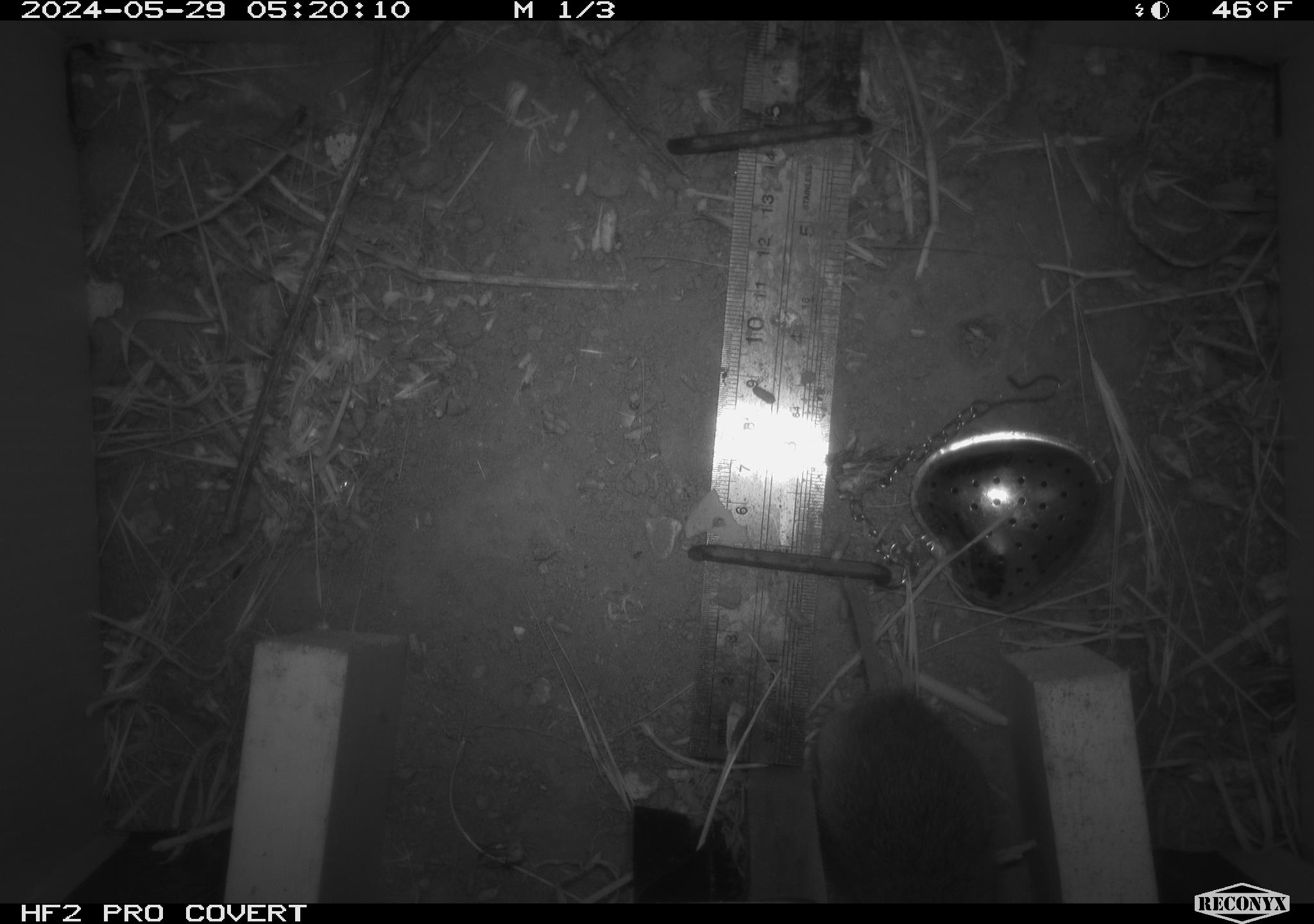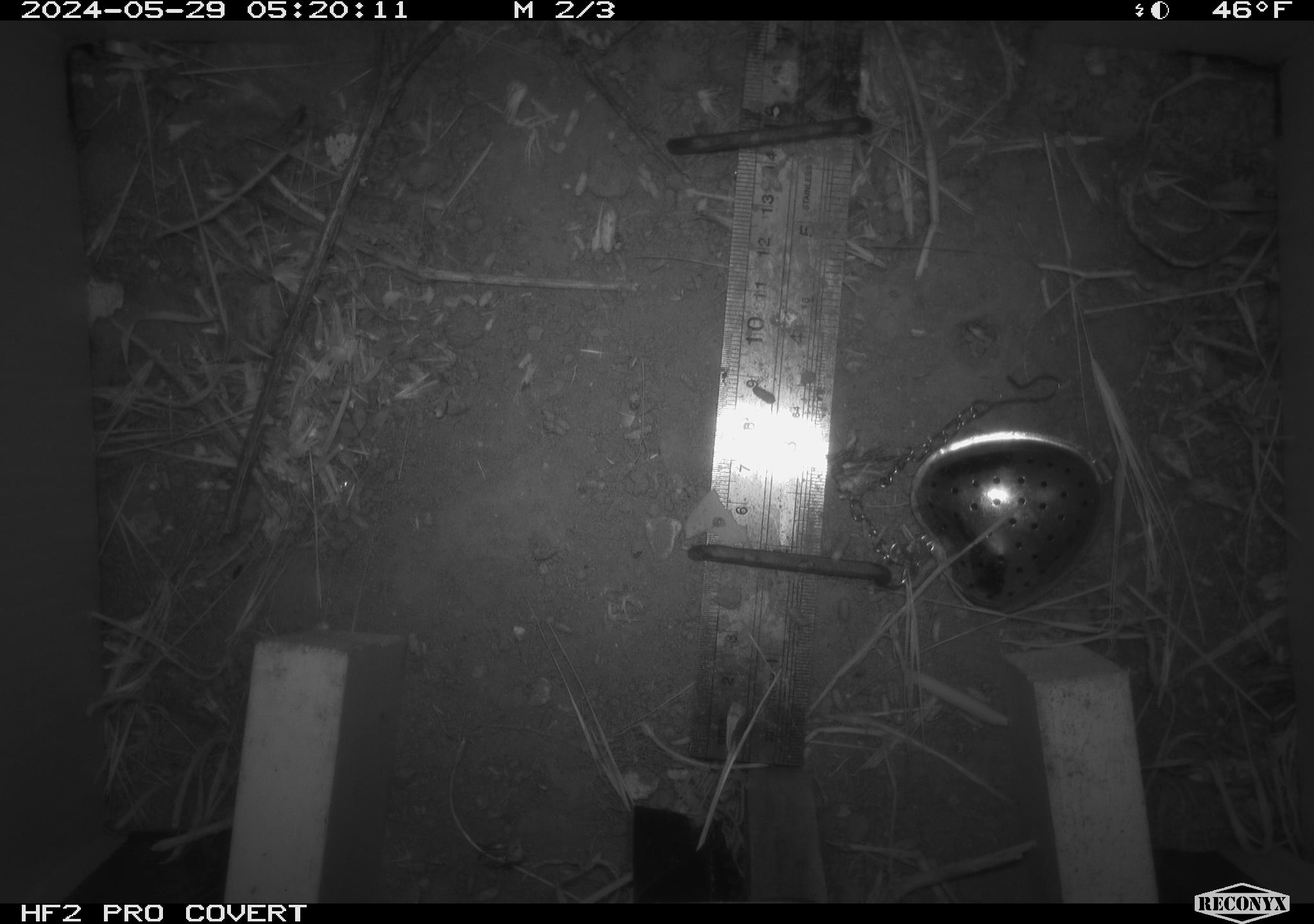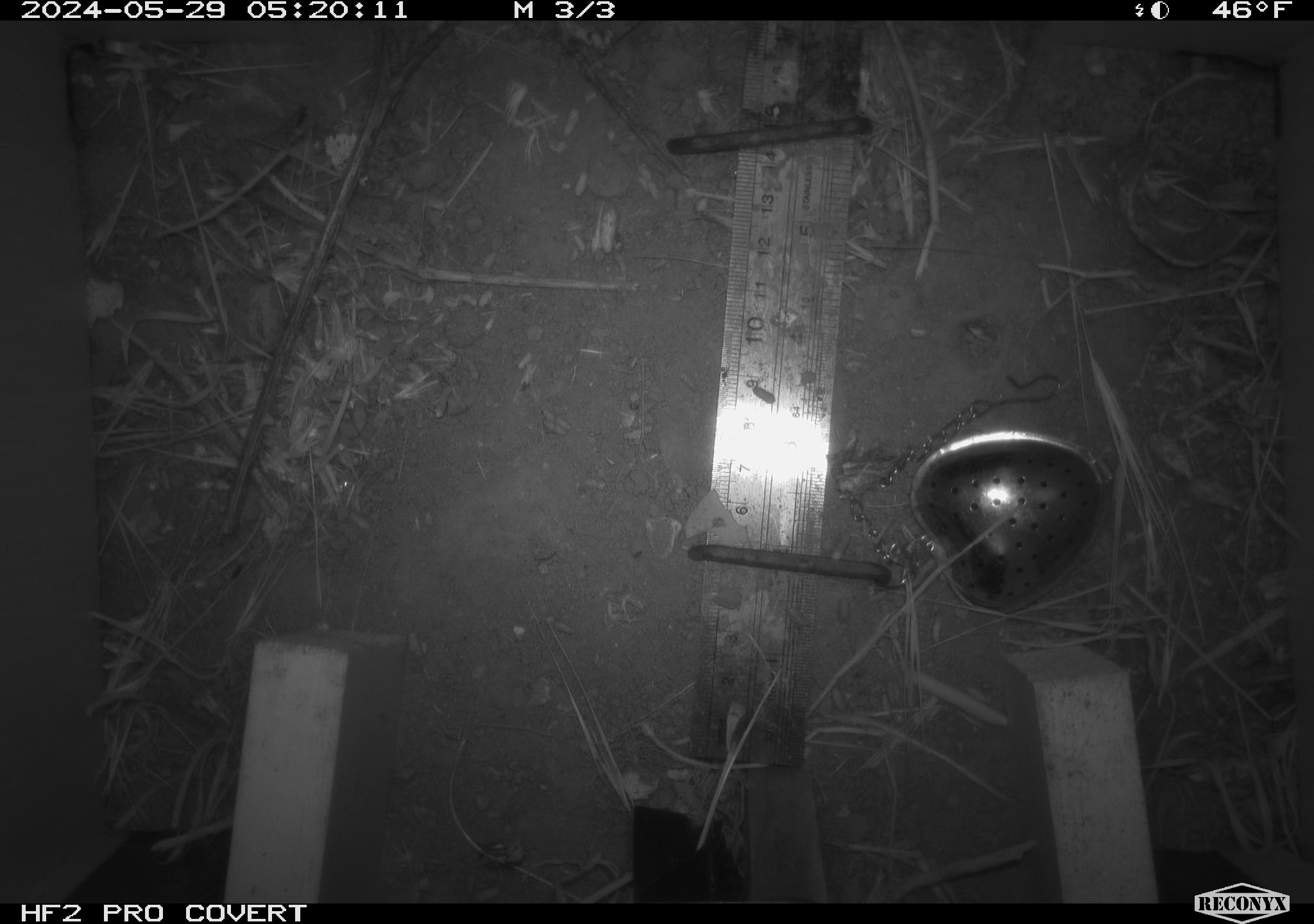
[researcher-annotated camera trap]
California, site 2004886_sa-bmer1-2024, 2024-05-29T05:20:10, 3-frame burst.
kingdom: Animalia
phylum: Chordata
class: Mammalia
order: Rodentia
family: Cricetidae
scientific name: Arvicolinae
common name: voles, lemmings, and muskrats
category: arvicolinae subfamily